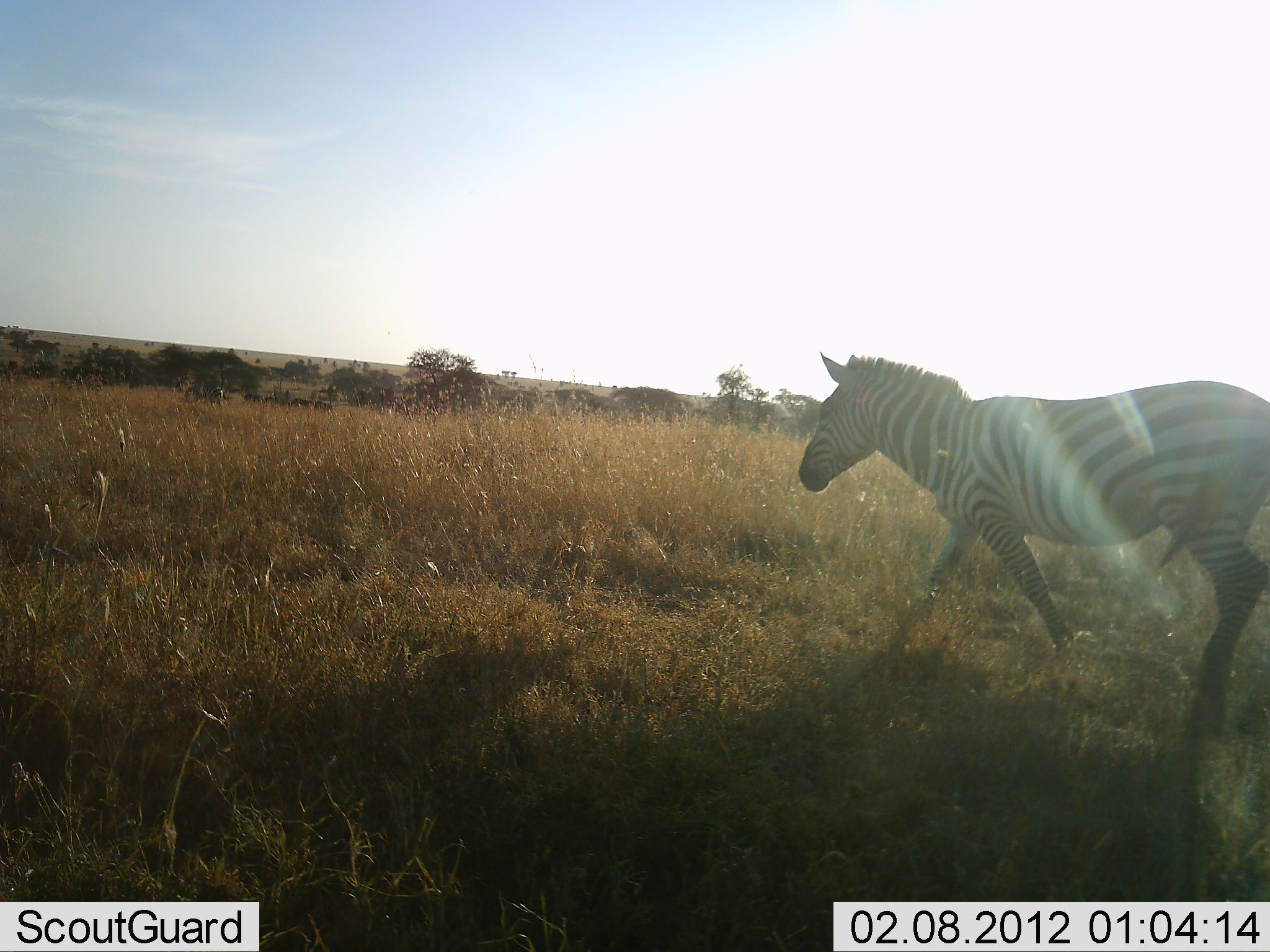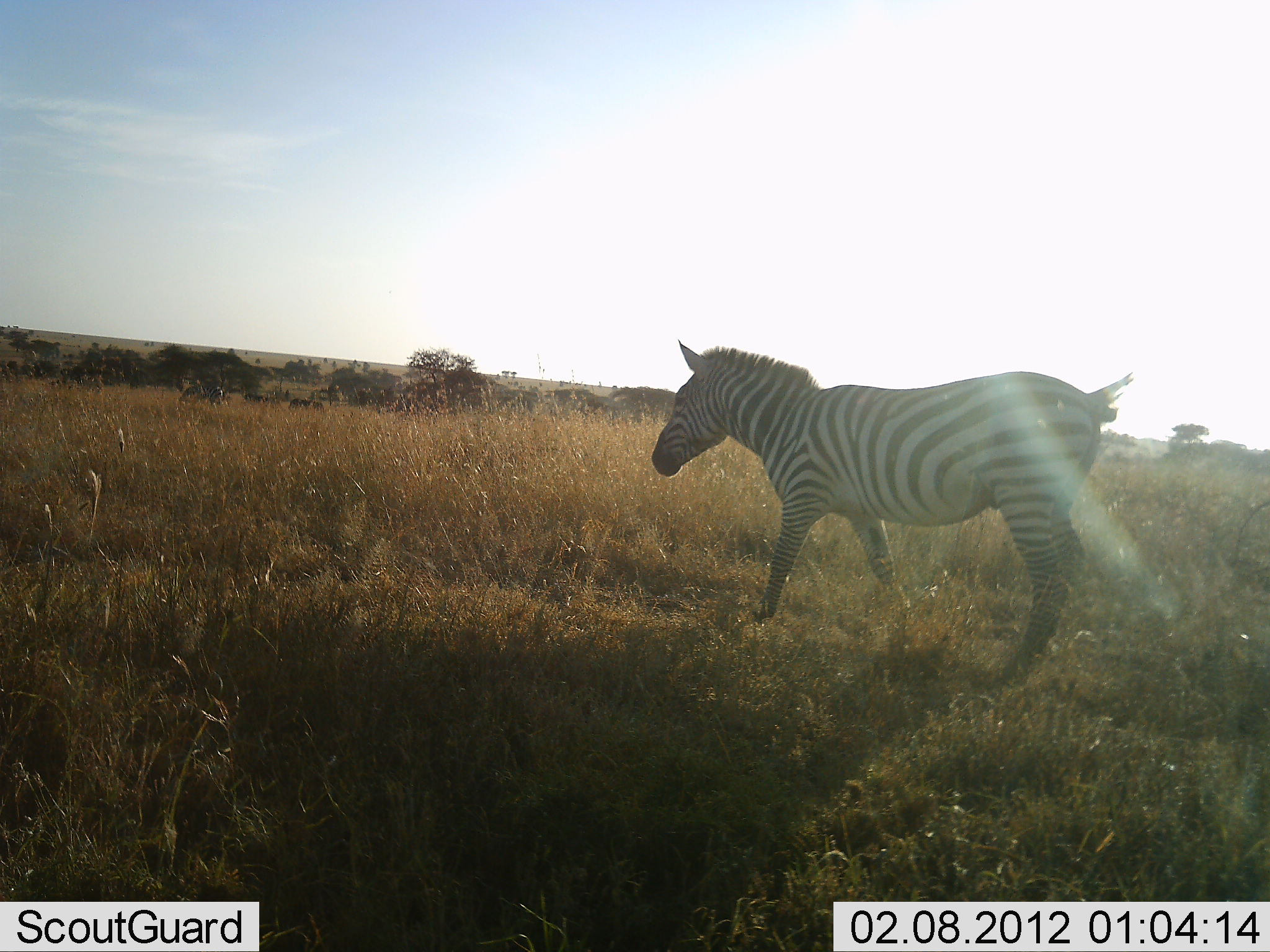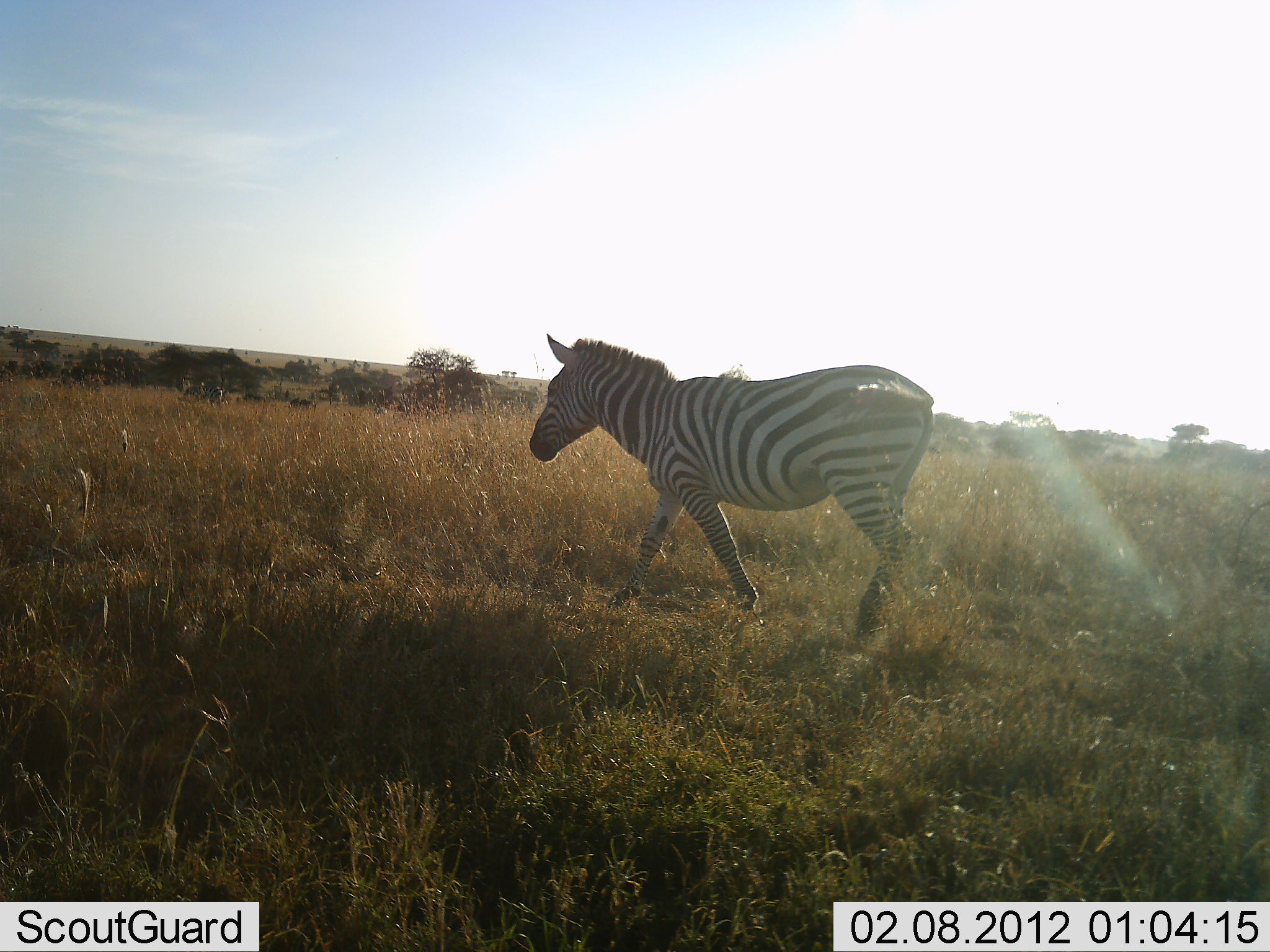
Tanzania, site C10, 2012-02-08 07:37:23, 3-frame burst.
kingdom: Animalia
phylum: Chordata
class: Mammalia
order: Perissodactyla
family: Equidae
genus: Equus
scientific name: Equus quagga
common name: plains zebra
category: zebra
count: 1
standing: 26%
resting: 0%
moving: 96%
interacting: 0%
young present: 0%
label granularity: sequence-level